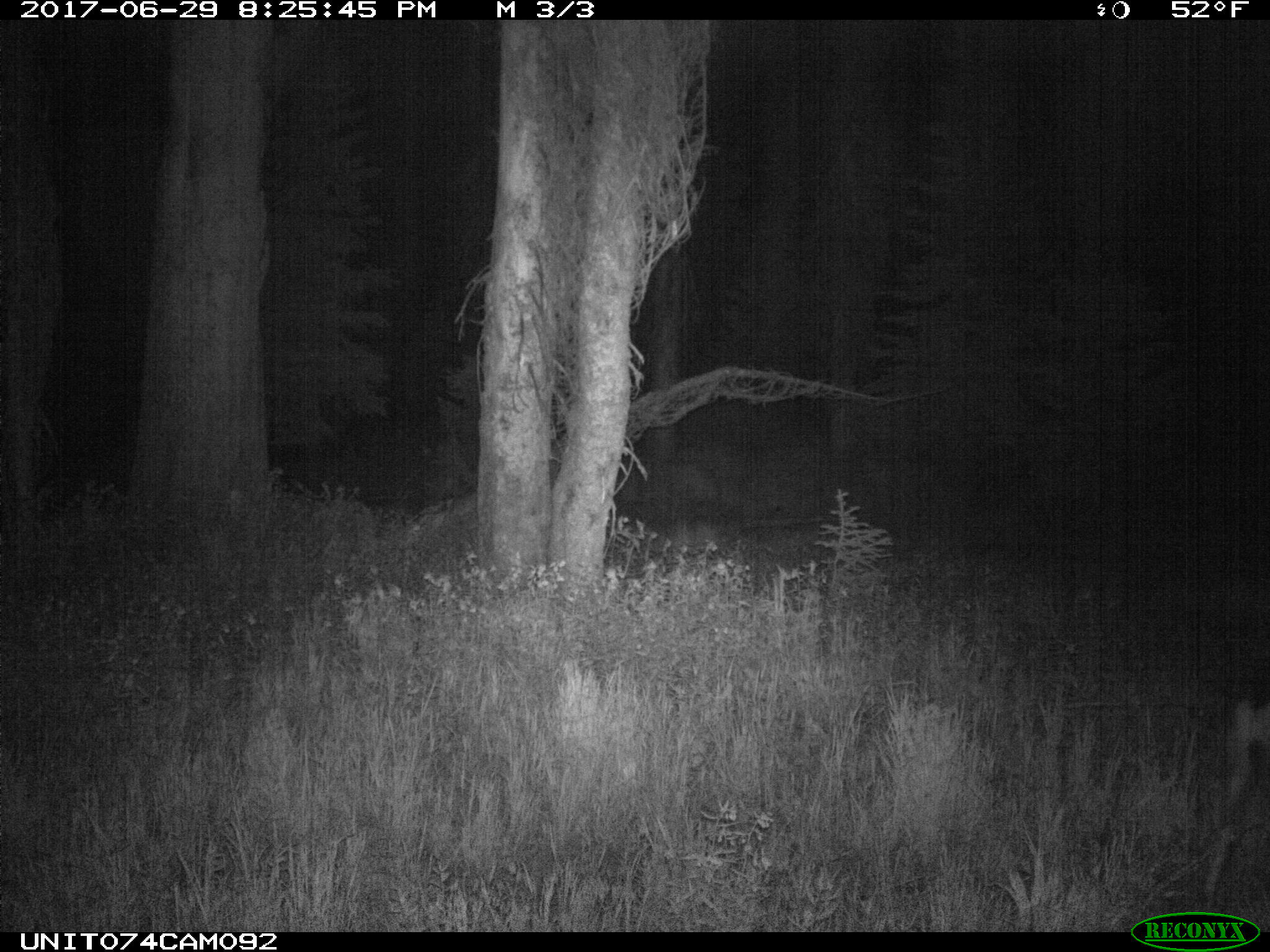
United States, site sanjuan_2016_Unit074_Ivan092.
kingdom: Animalia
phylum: Chordata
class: Mammalia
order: Artiodactyla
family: Cervidae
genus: Odocoileus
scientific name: Odocoileus hemionus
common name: mule deer